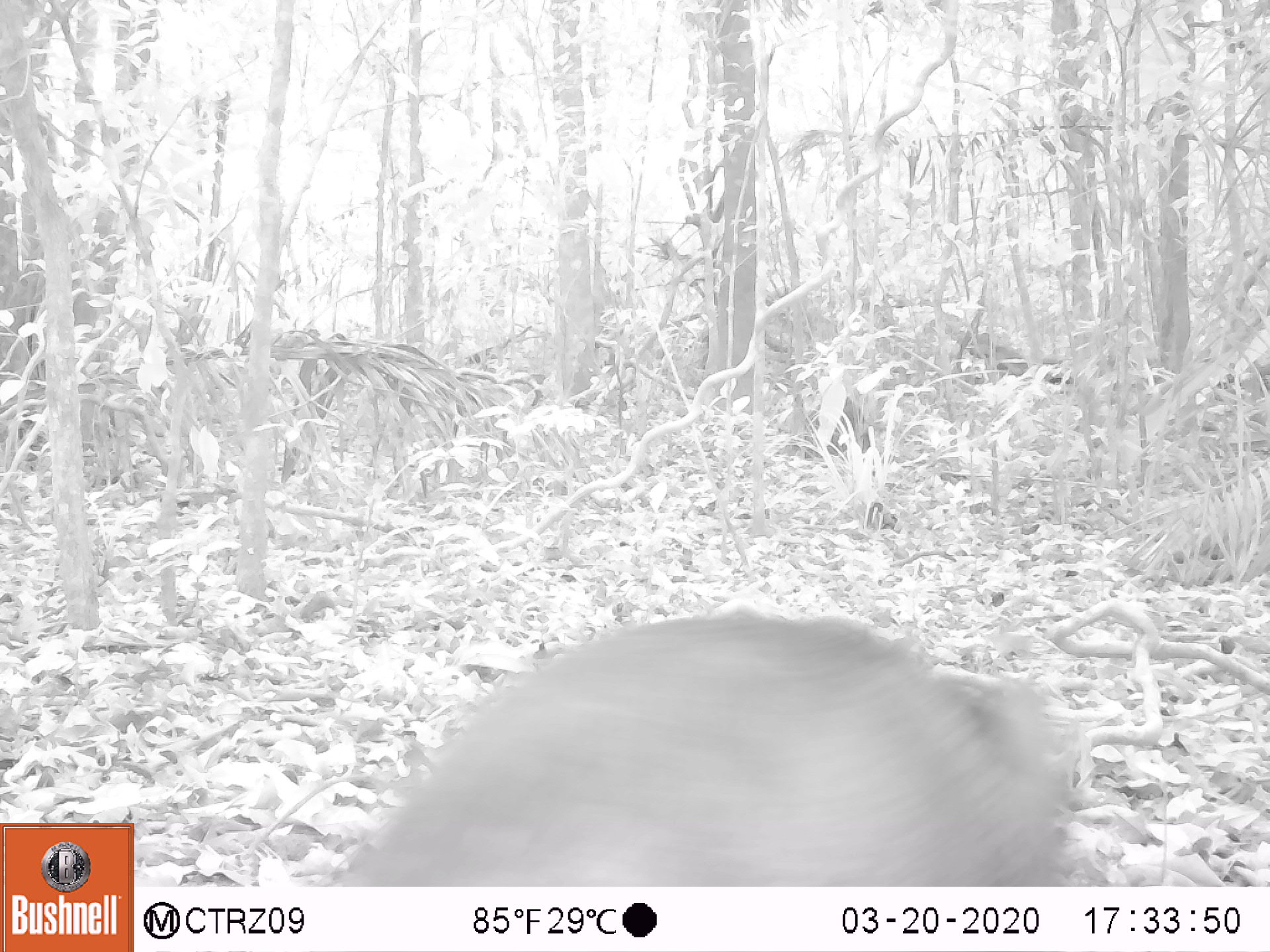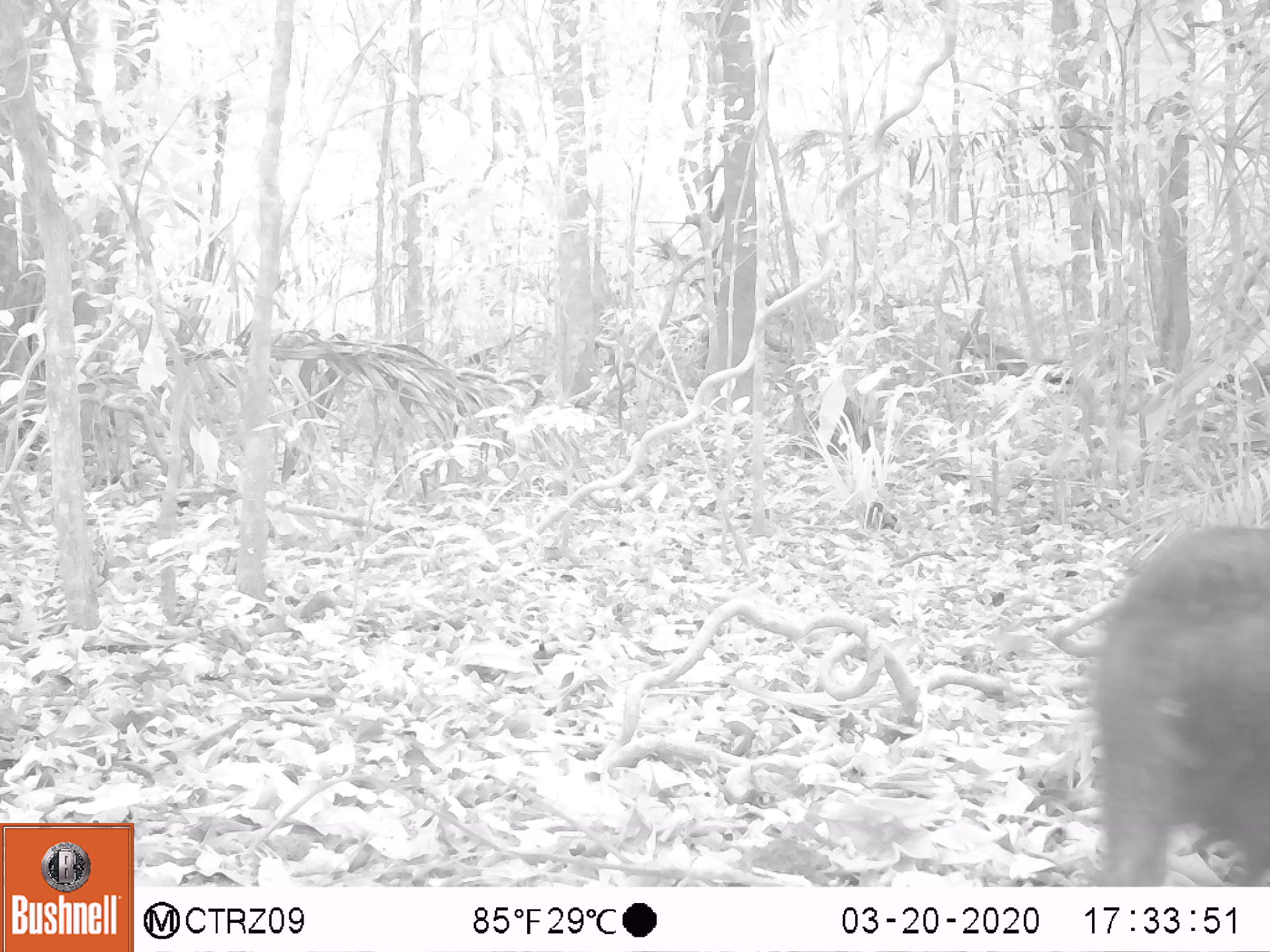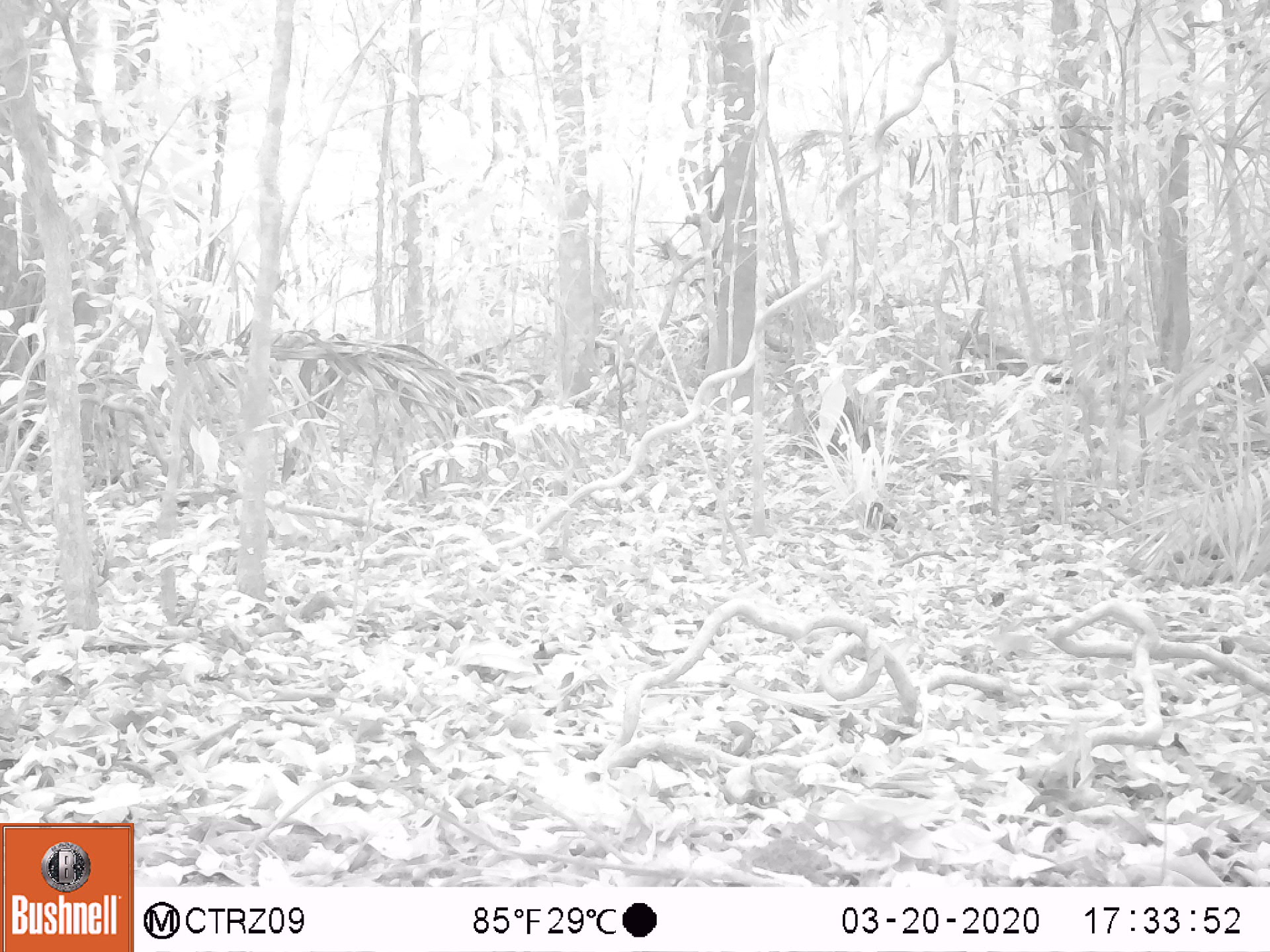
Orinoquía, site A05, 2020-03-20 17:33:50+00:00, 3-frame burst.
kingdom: Animalia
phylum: Chordata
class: Mammalia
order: Artiodactyla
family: Tayassuidae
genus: Pecari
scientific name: Pecari tajacu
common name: collared peccary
Collared peccary (Pecari tajacu).